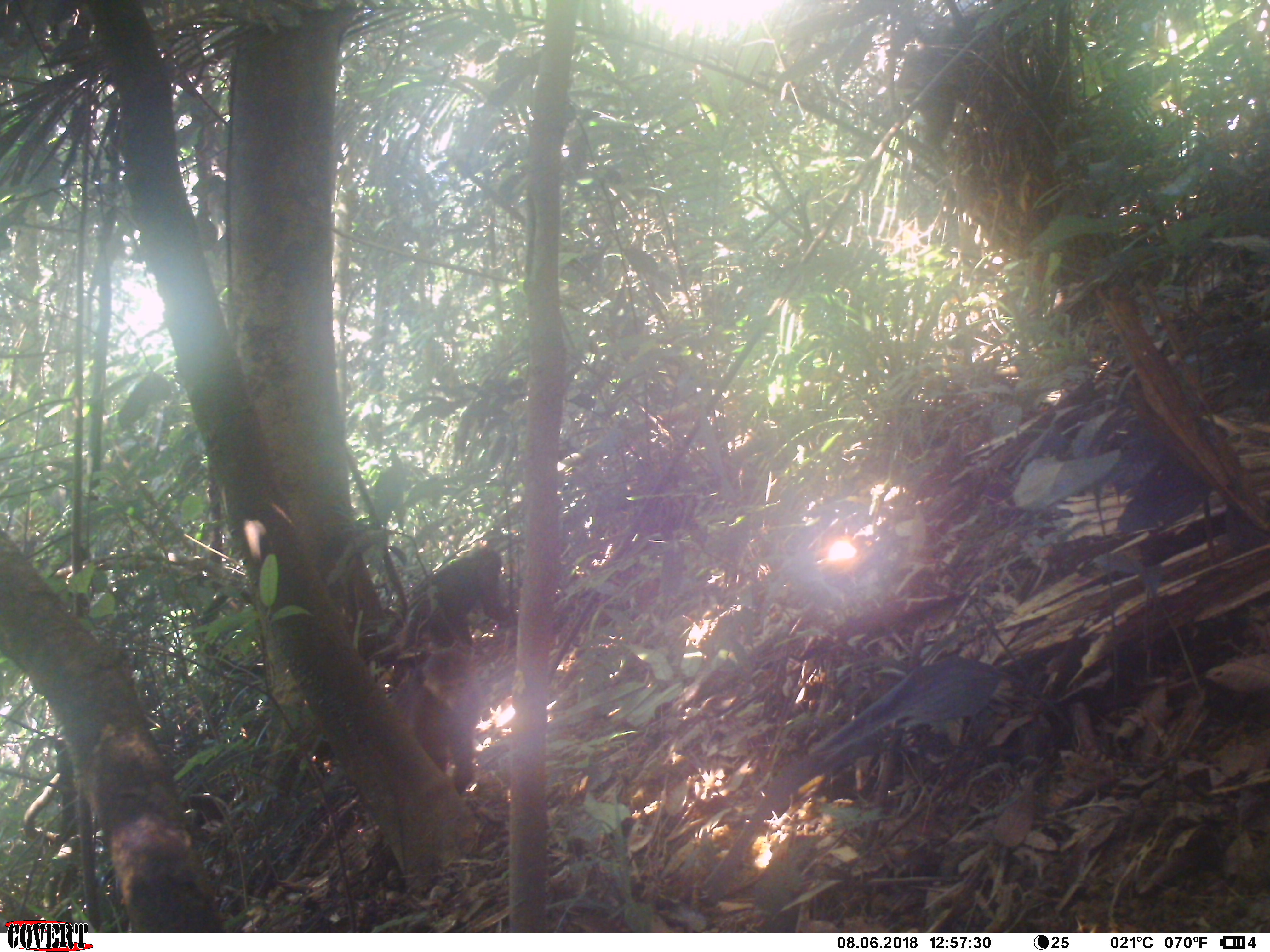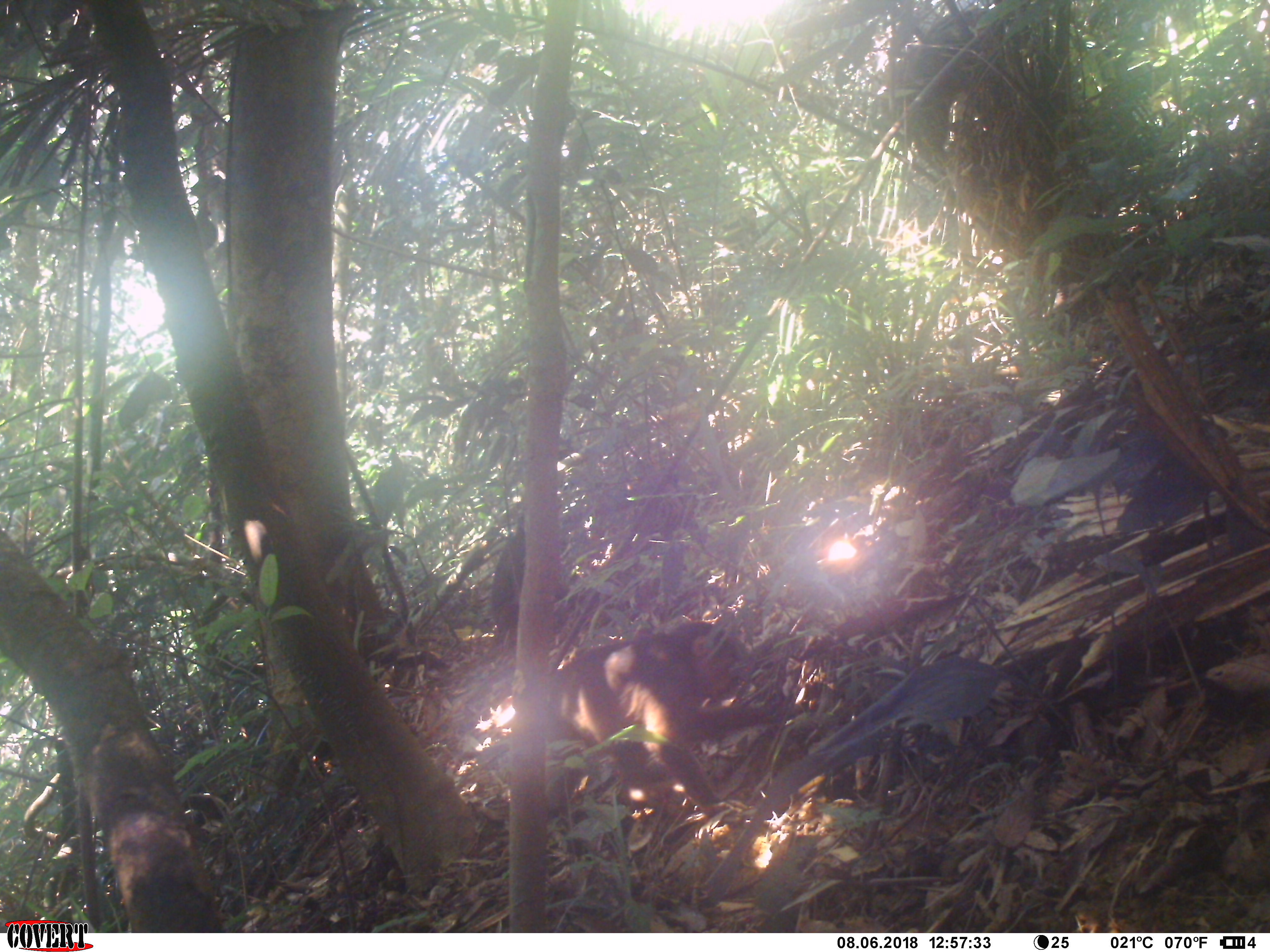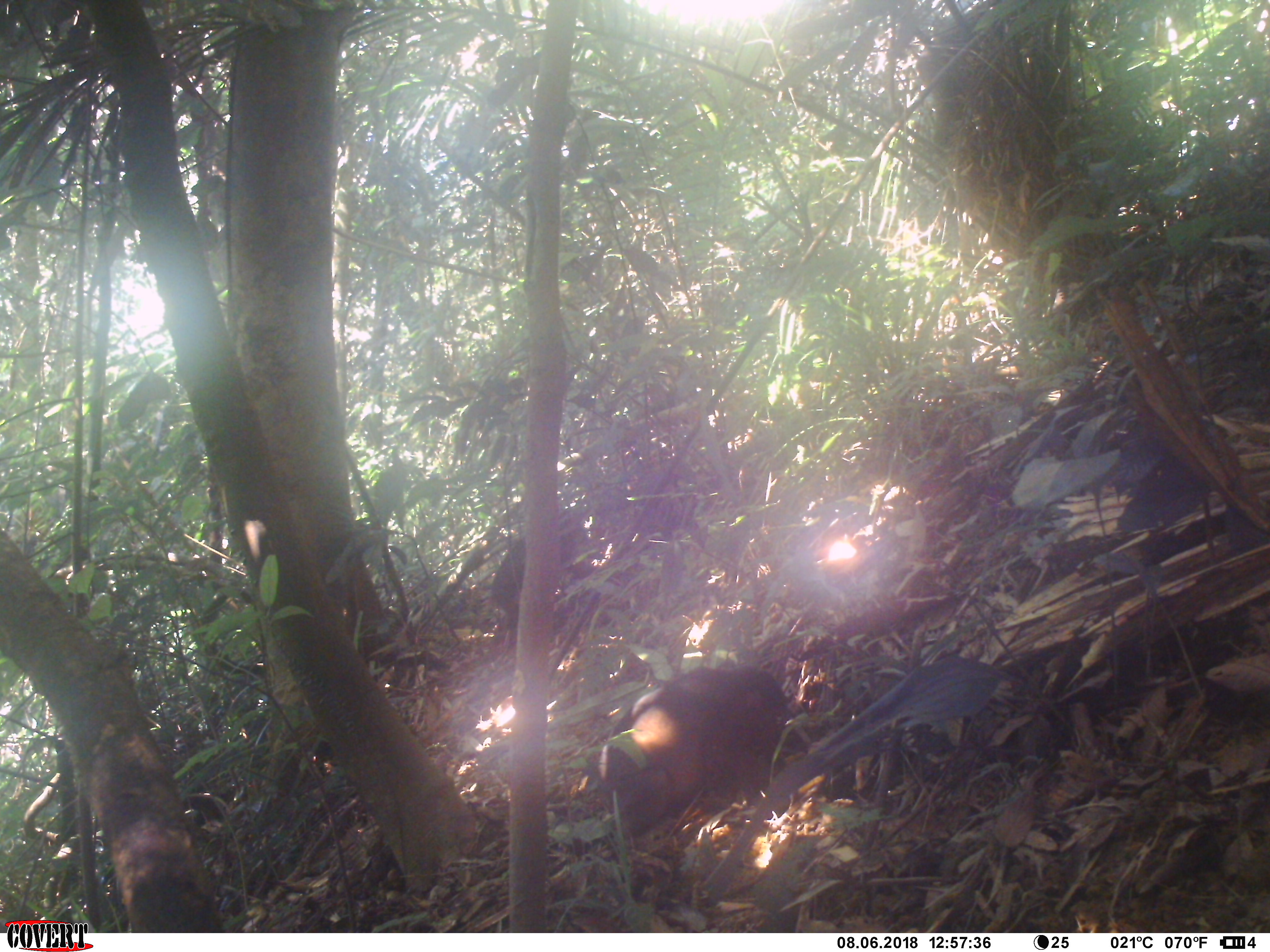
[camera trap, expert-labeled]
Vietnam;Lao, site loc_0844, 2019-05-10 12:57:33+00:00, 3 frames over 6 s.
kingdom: Animalia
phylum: Chordata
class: Mammalia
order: Primates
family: Cercopithecidae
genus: Macaca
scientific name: Macaca arctoides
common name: stump-tailed macaque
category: stump tailed macaque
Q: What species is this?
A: Stump tailed macaque (stump-tailed macaque) (Macaca arctoides).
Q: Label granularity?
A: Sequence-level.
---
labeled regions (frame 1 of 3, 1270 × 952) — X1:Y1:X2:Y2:
stump tailed macaque: 390:649:482:796; 406:546:516:649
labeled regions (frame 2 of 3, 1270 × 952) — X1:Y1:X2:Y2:
stump tailed macaque: 538:621:789:817; 488:512:565:658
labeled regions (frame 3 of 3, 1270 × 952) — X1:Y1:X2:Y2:
stump tailed macaque: 596:661:793:838; 491:509:597:649